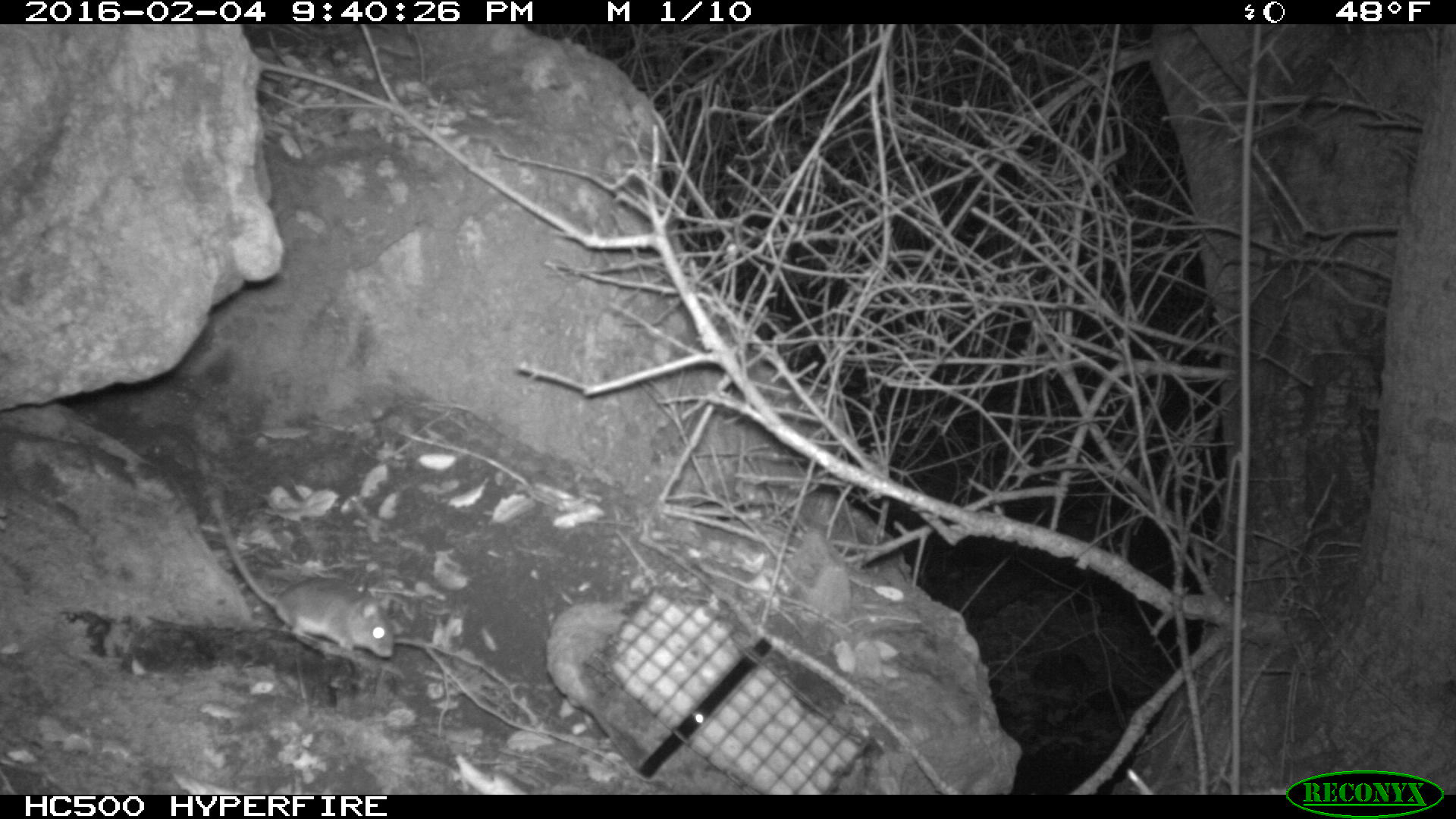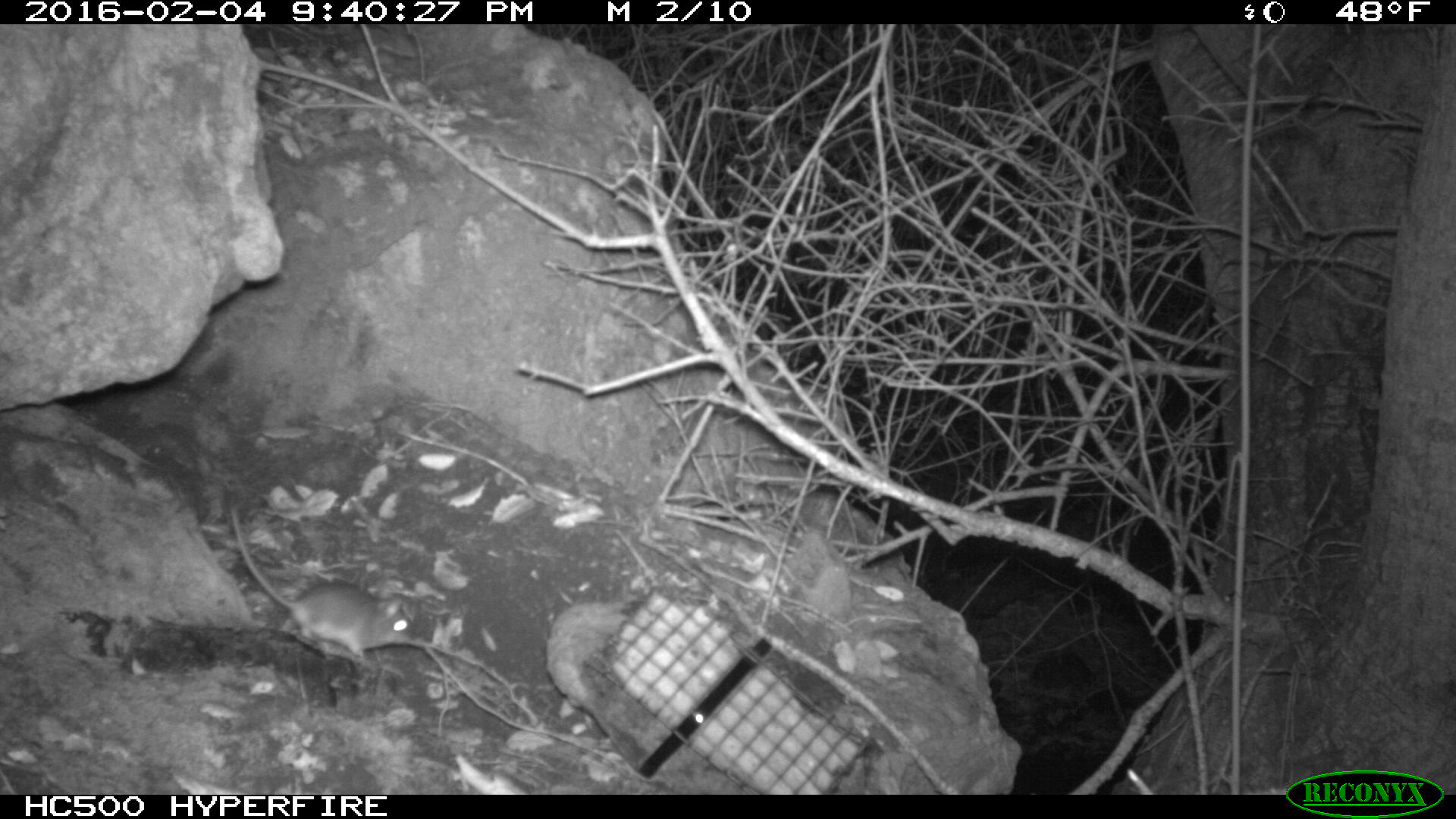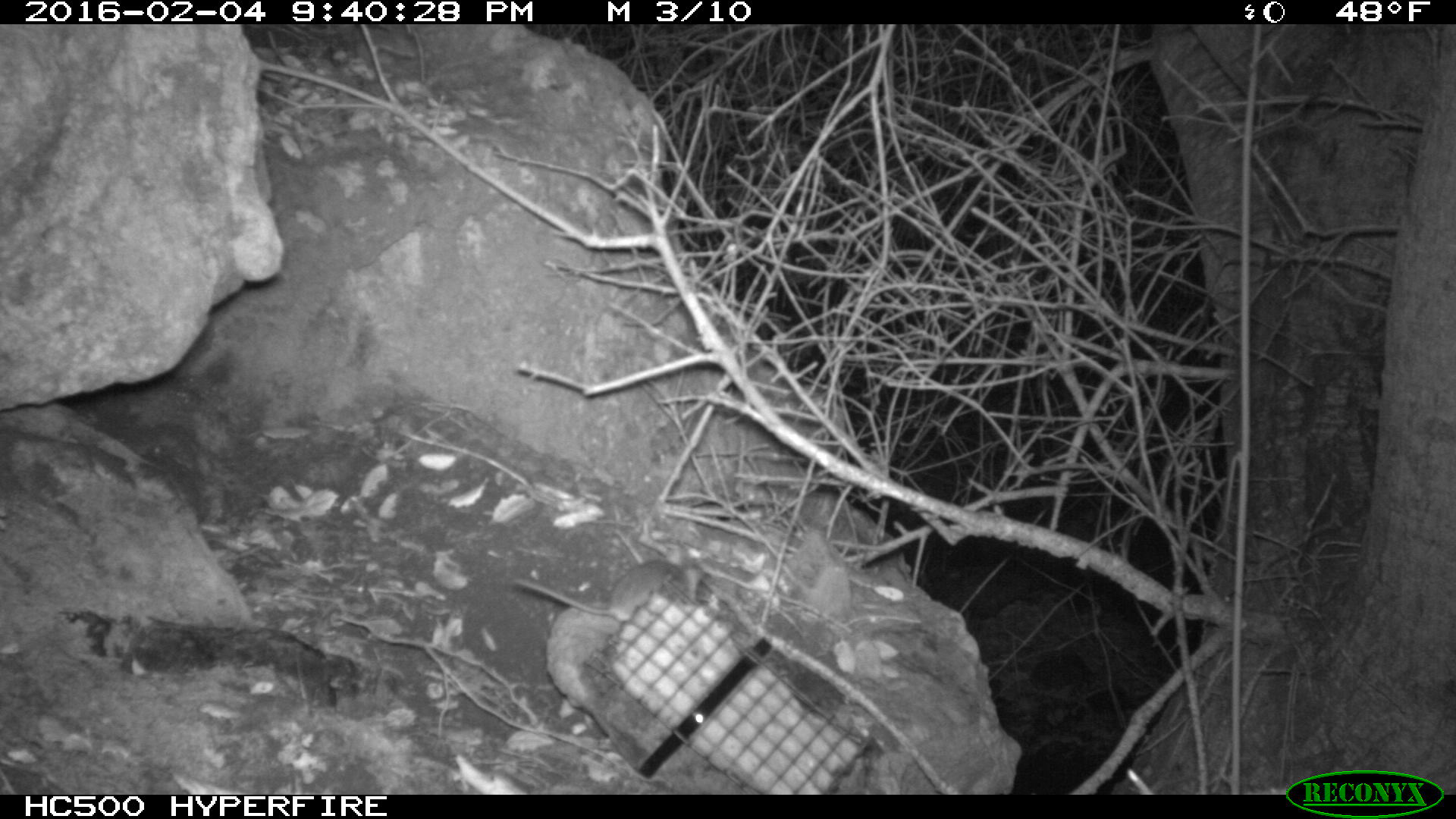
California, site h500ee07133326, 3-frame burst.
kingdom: Animalia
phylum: Chordata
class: Mammalia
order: Rodentia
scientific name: Rodentia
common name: rodent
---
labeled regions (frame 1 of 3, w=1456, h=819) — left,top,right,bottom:
rodent: 208,499,396,660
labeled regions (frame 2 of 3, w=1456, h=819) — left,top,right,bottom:
rodent: 228,504,412,657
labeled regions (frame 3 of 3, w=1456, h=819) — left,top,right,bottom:
rodent: 510,555,706,620